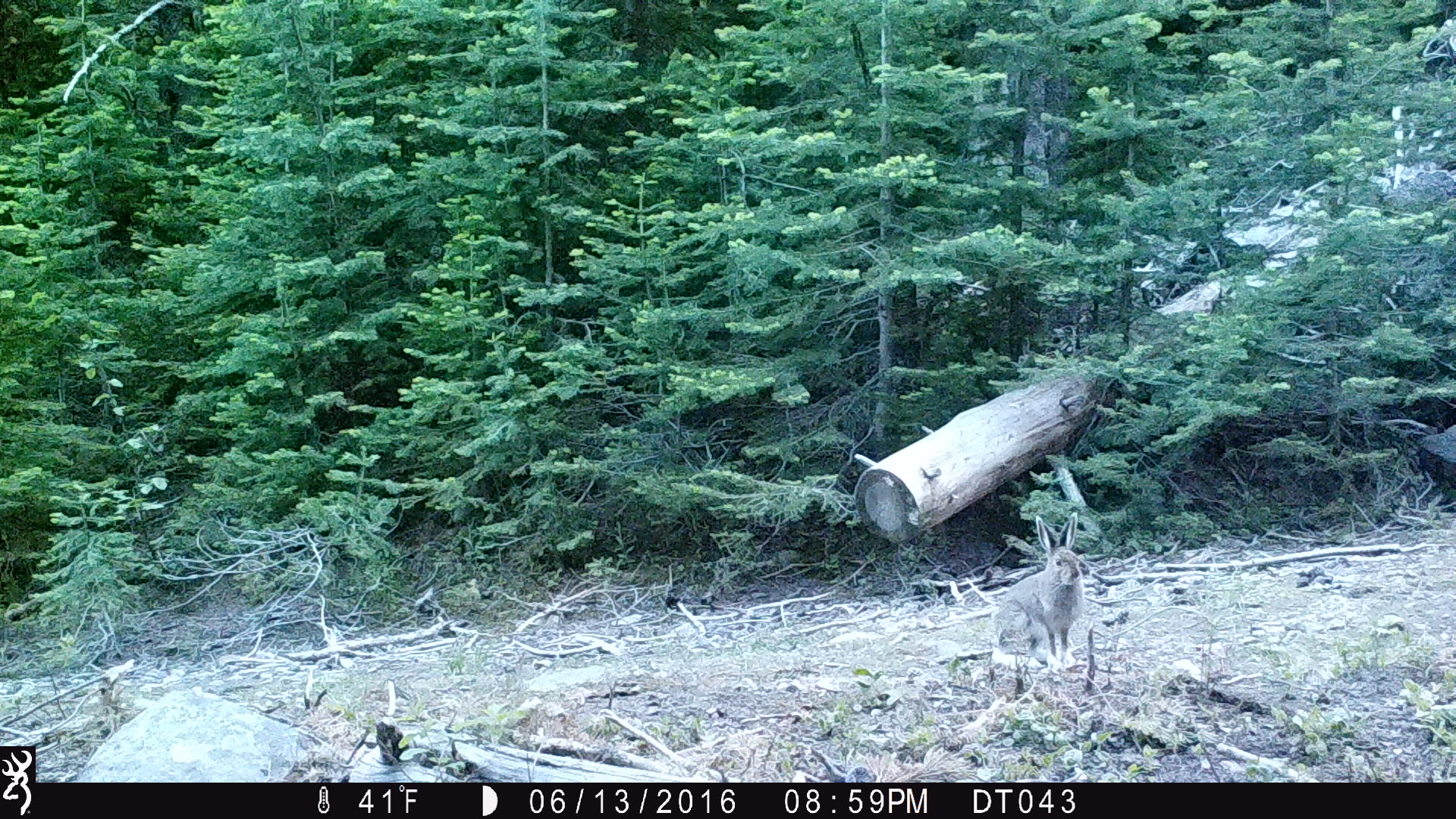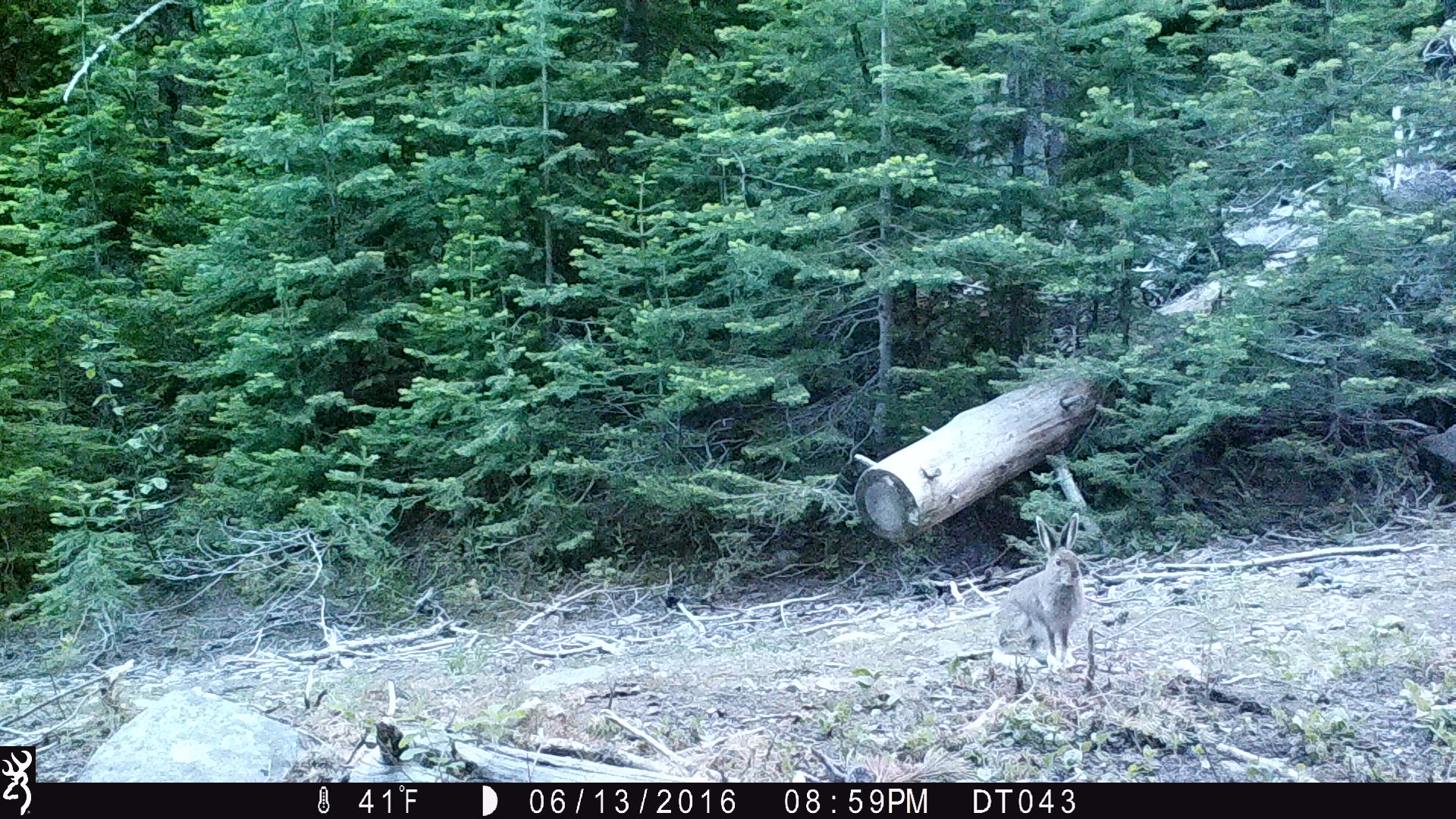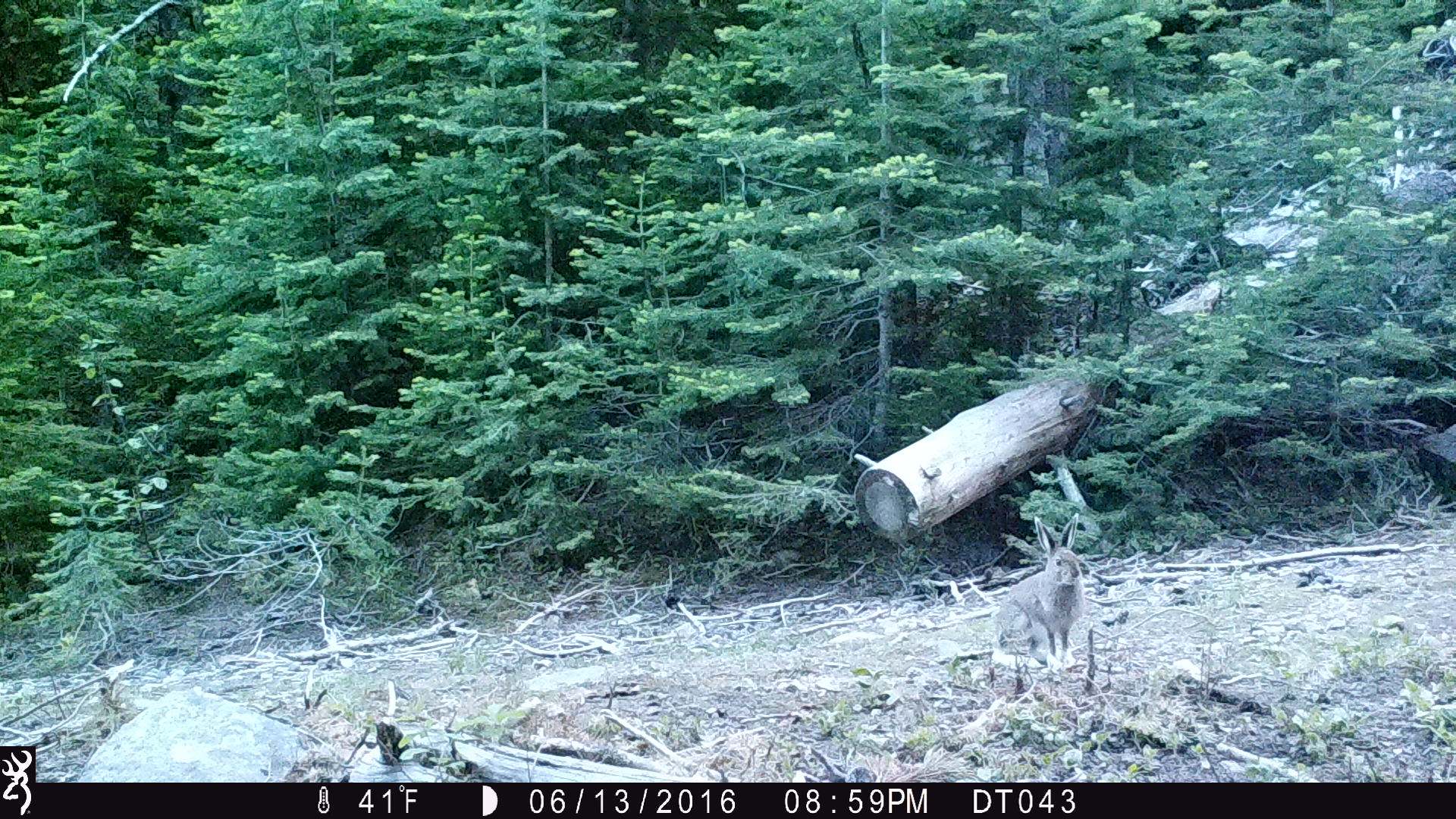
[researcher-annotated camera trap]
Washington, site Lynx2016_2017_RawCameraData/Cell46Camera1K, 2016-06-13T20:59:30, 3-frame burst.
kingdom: Animalia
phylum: Chordata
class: Mammalia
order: Lagomorpha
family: Leporidae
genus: Lepus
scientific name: Lepus americanus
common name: snowshoe hare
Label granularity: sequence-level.